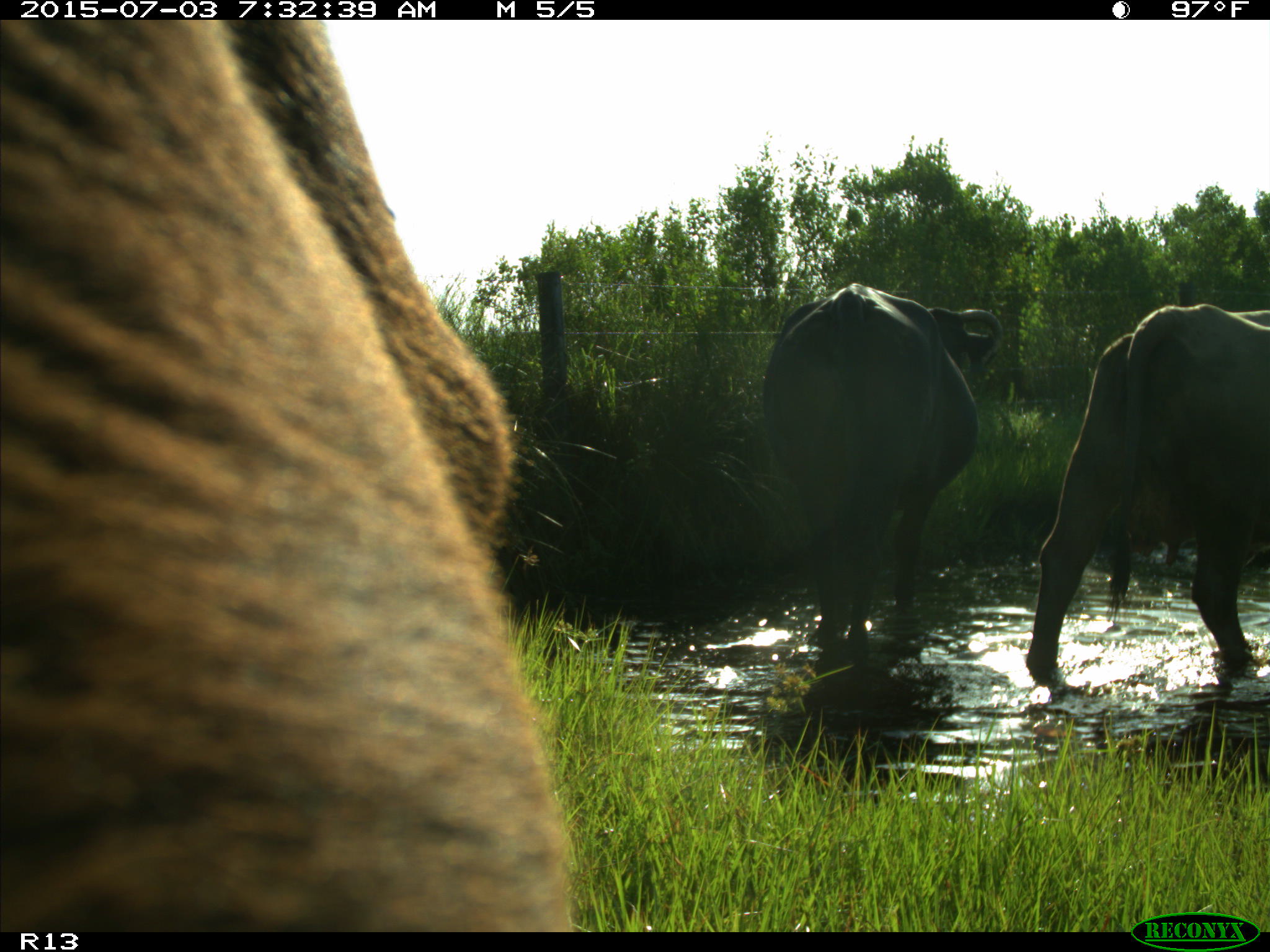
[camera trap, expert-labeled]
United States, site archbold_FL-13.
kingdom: Animalia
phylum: Chordata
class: Mammalia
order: Artiodactyla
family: Bovidae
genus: Bos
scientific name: Bos taurus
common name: domestic cow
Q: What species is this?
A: Bos taurus (domestic cow).